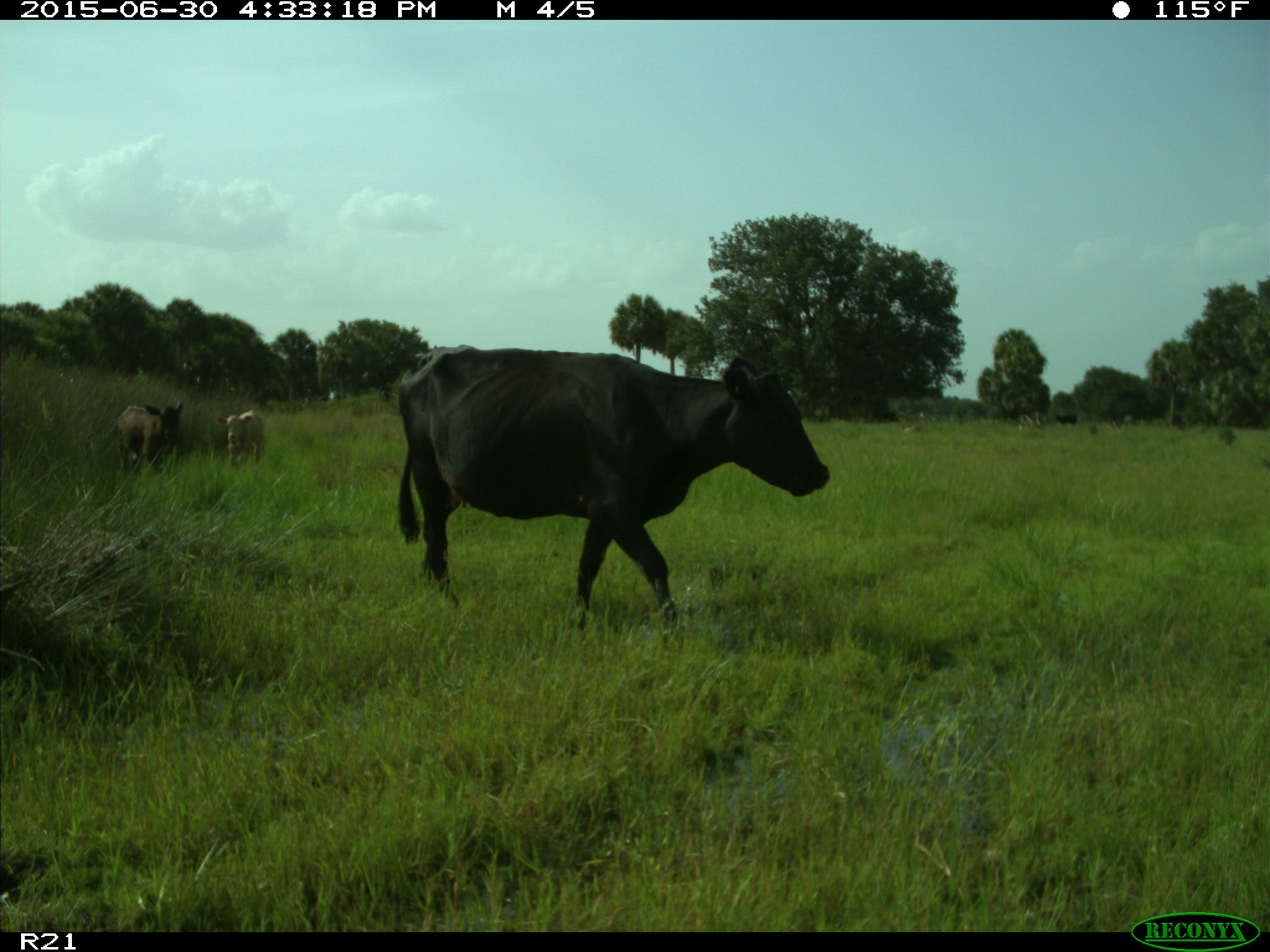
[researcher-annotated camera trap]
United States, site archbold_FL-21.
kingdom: Animalia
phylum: Chordata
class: Mammalia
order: Artiodactyla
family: Bovidae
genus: Bos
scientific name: Bos taurus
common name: domestic cow